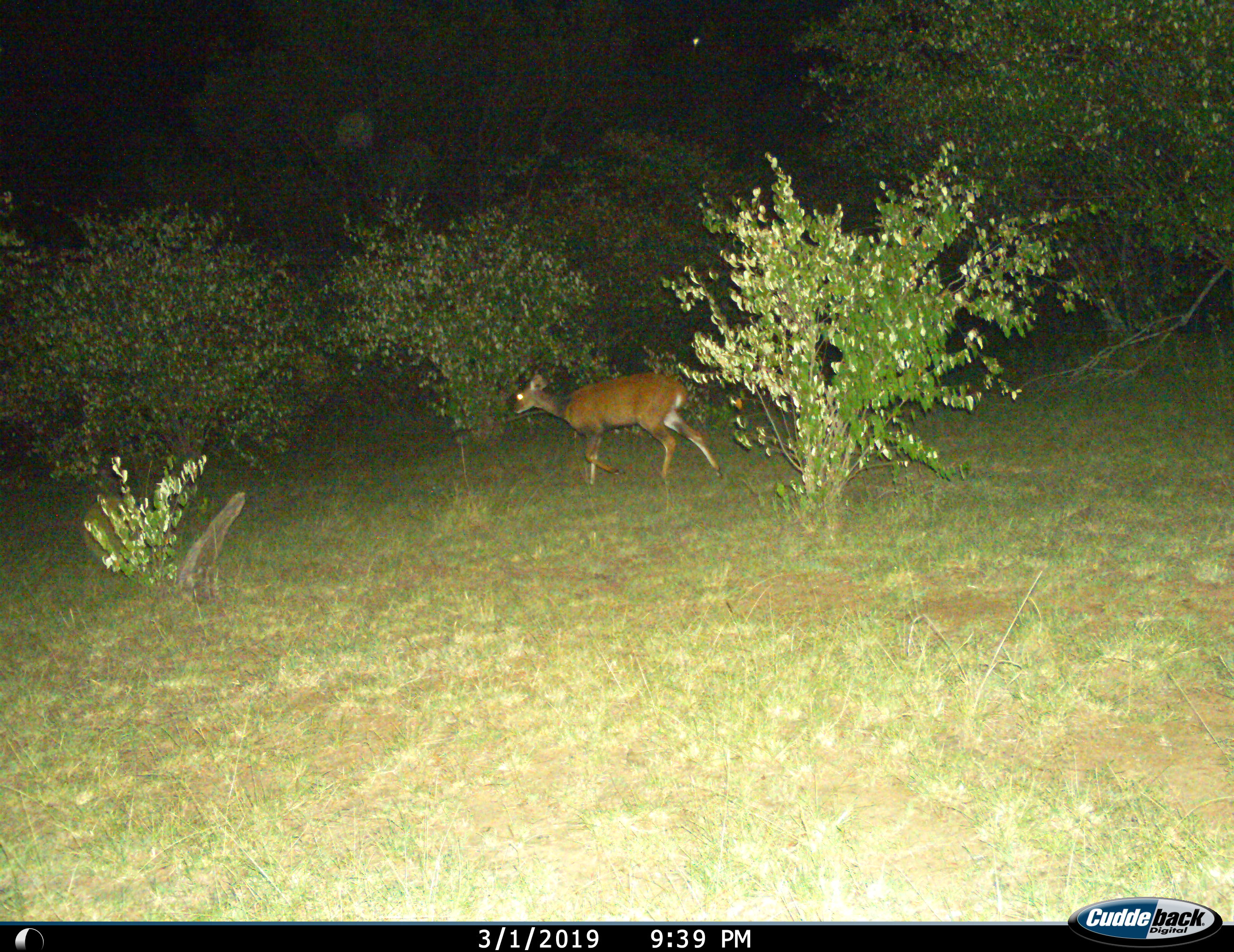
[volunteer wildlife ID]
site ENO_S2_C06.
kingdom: Animalia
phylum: Chordata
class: Mammalia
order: Artiodactyla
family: Bovidae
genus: Tragelaphus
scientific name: Tragelaphus scriptus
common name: bushbuck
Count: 1.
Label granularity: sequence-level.